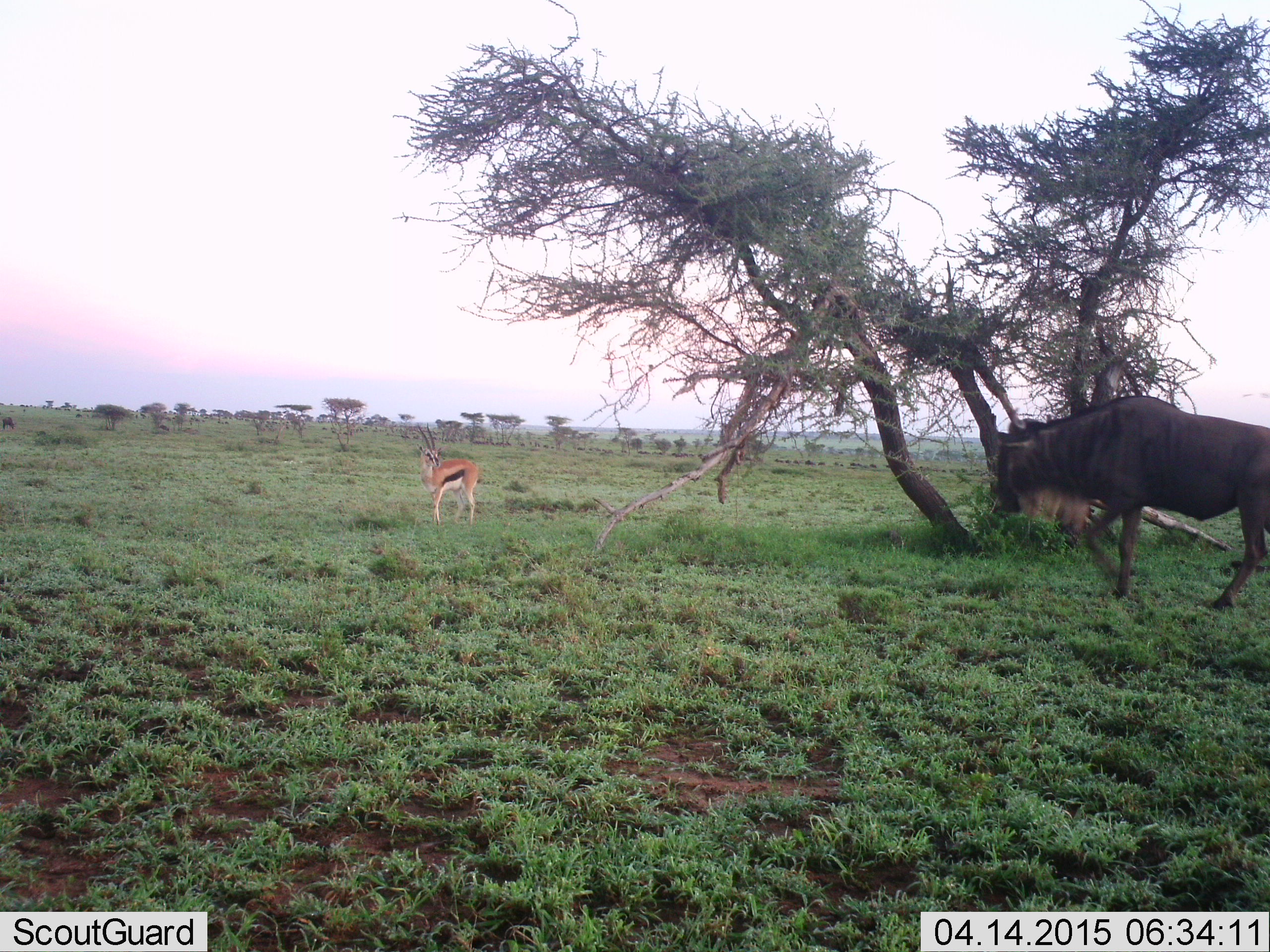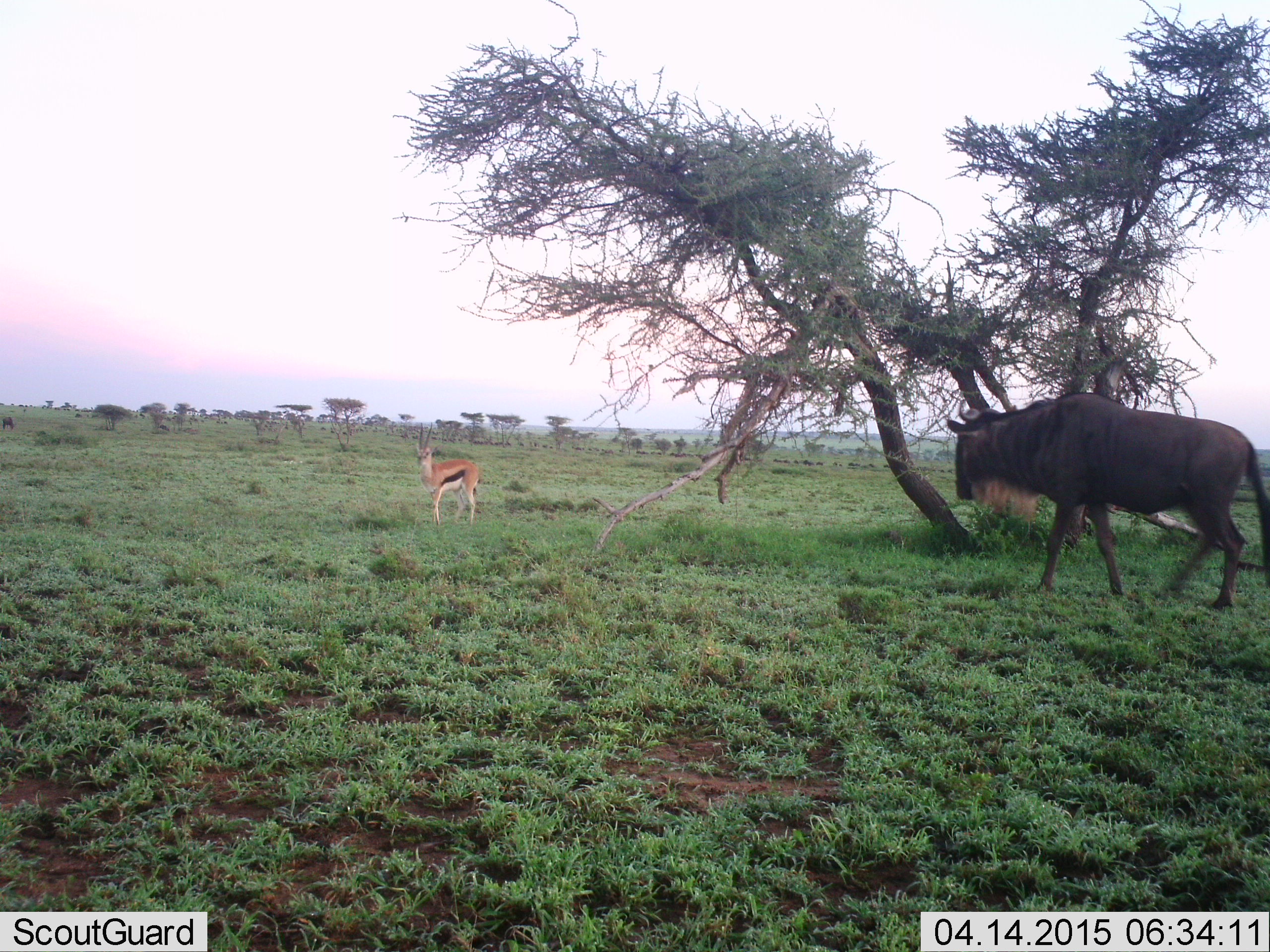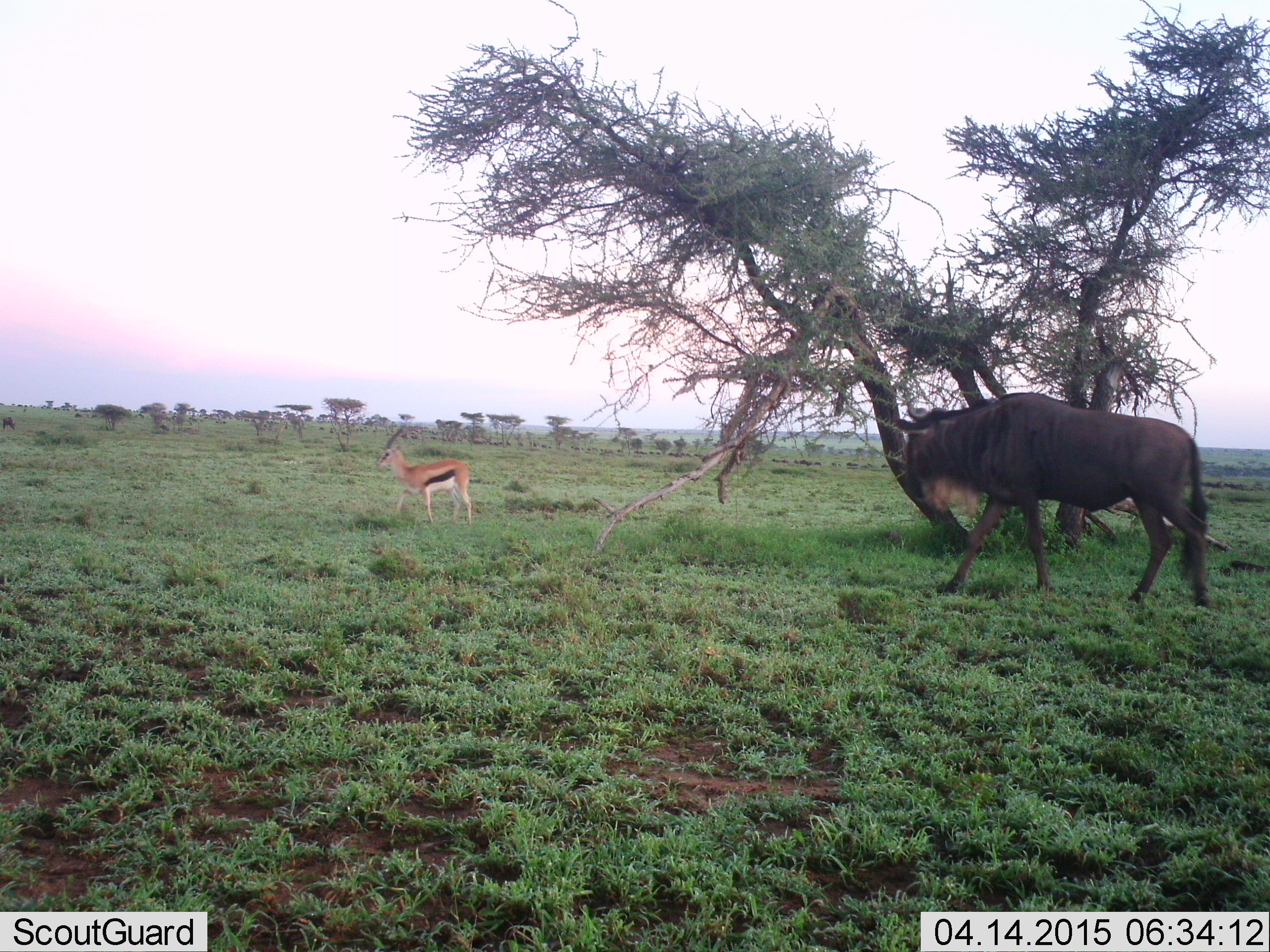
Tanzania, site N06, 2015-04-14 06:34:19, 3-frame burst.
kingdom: Animalia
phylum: Chordata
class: Mammalia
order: Artiodactyla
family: Bovidae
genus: Eudorcas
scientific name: Eudorcas thomsonii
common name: thomson's gazelle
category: gazellethomsons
Gazellethomsons (thomson's gazelle) (Eudorcas thomsonii), count 1. Behavior (volunteer vote fractions): standing 100%, resting 0%, moving 10%, interacting 0%. Young present (vote fraction): 0%. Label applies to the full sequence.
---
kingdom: Animalia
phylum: Chordata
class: Mammalia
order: Artiodactyla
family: Bovidae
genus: Connochaetes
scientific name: Connochaetes taurinus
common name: blue wildebeest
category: wildebeest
Wildebeest (blue wildebeest) (Connochaetes taurinus), count 1. Behavior (volunteer vote fractions): standing 10%, resting 0%, moving 90%, interacting 0%. Young present (vote fraction): 0%. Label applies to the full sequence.